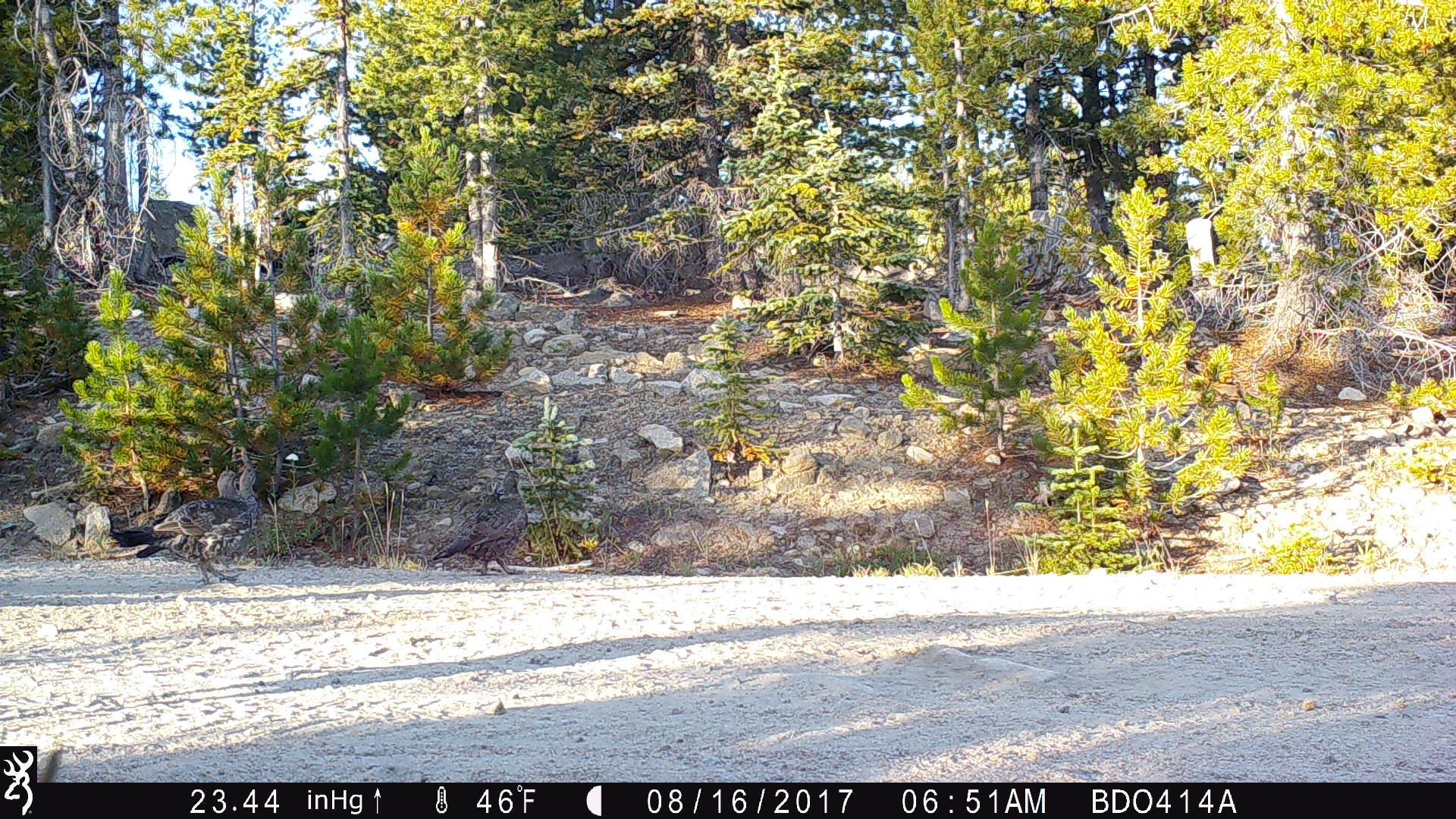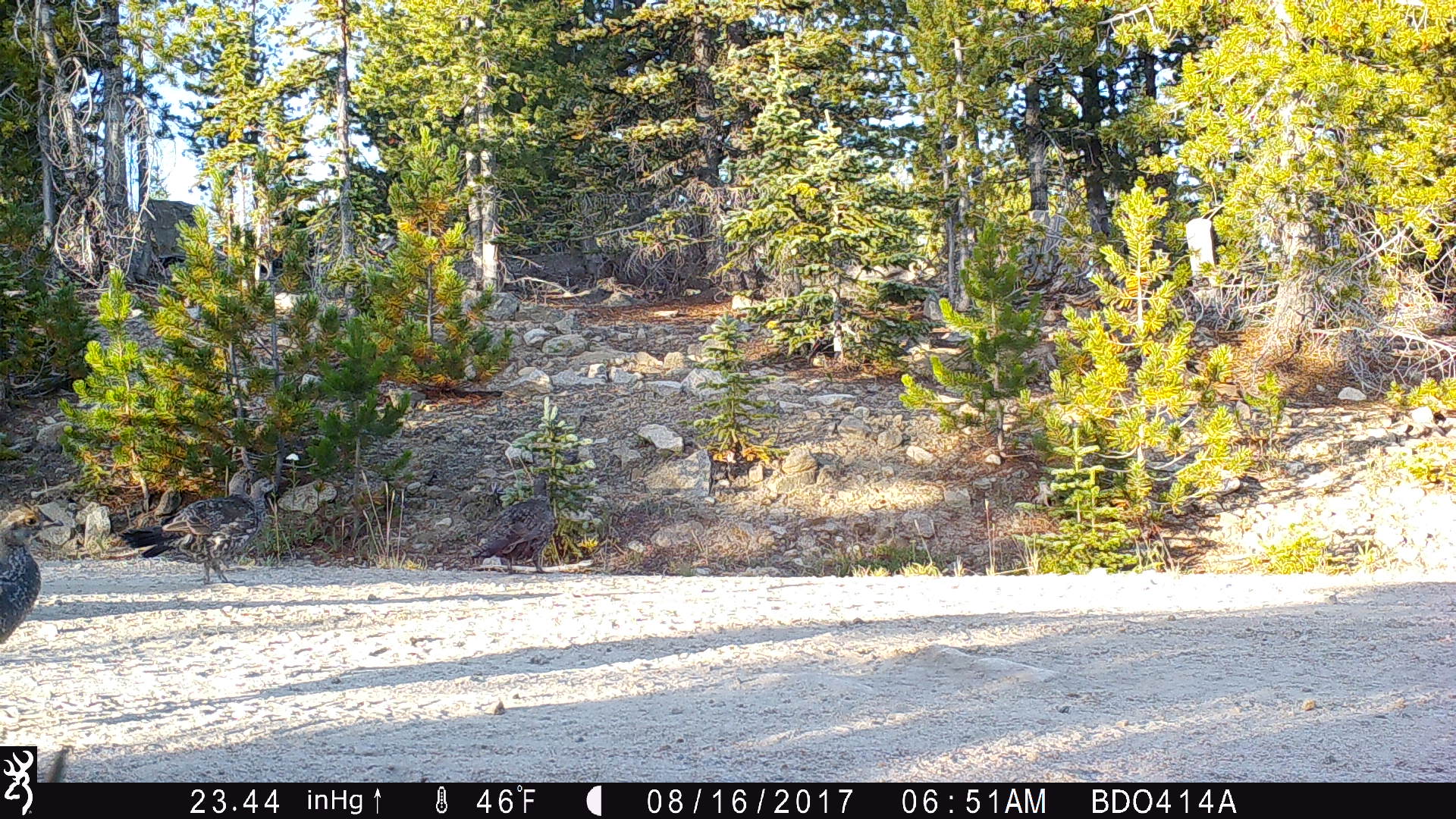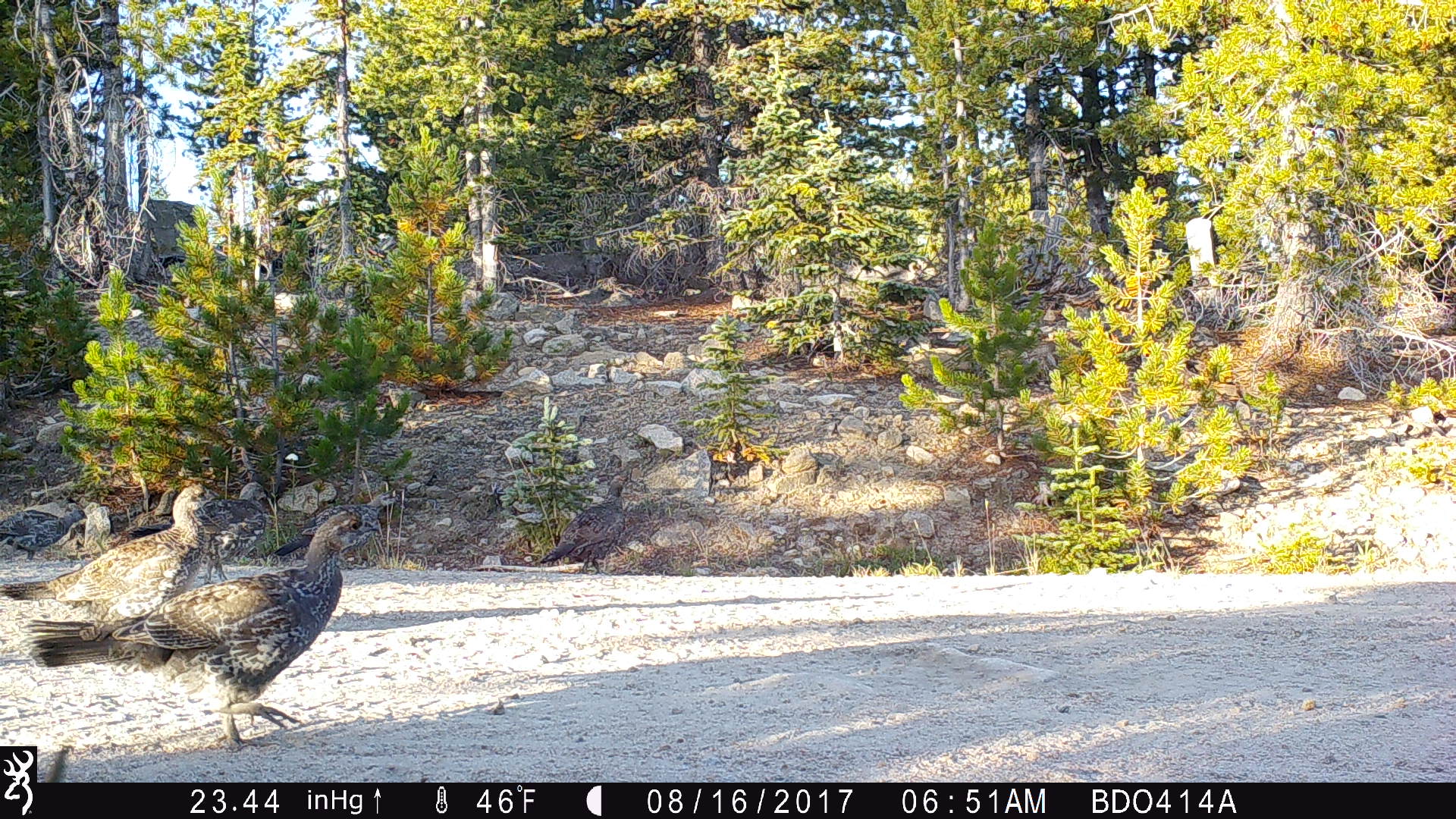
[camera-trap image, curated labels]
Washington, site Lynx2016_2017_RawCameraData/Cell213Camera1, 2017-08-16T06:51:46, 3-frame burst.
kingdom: Animalia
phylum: Chordata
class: Aves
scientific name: Aves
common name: birds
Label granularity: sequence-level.